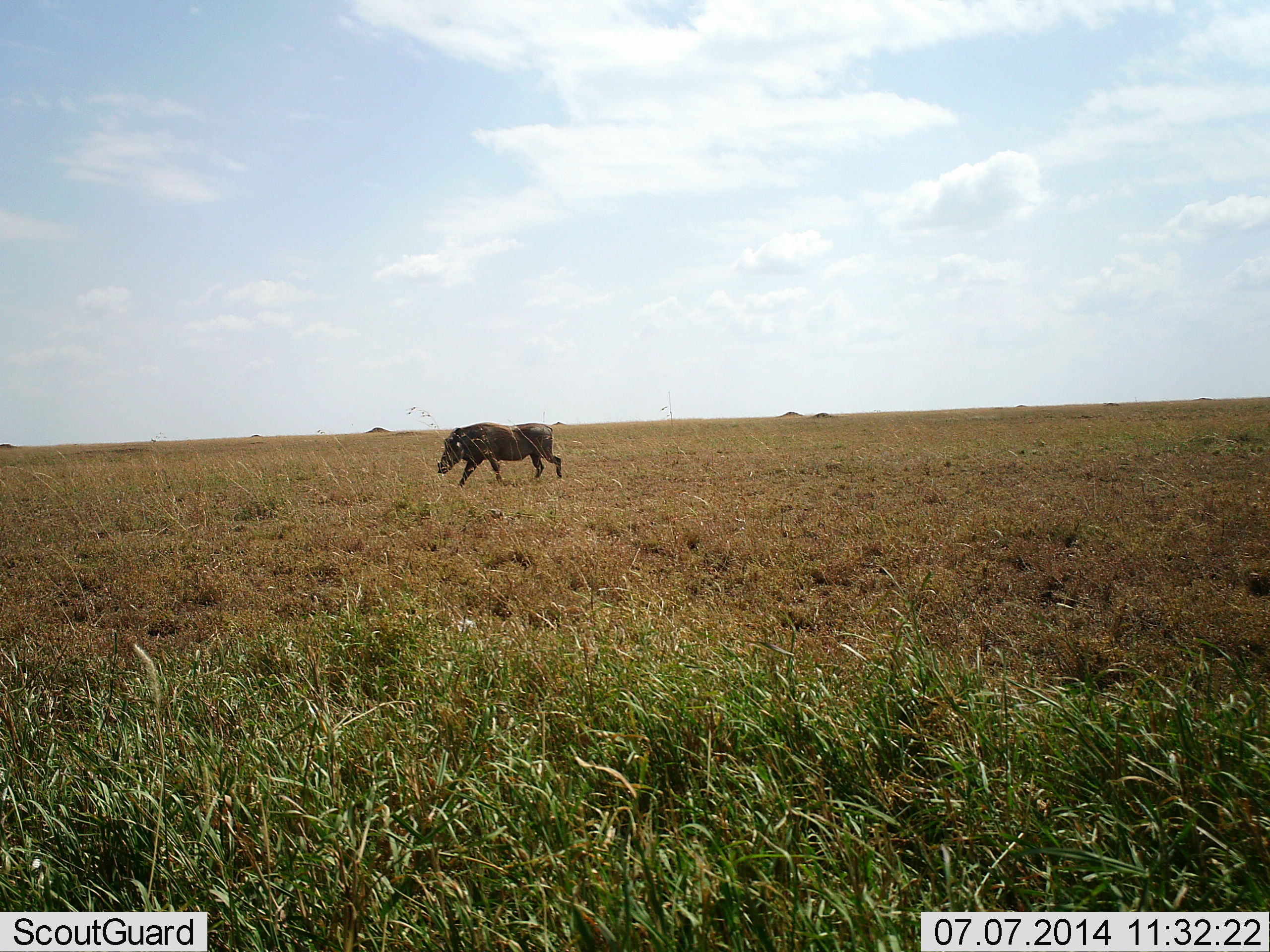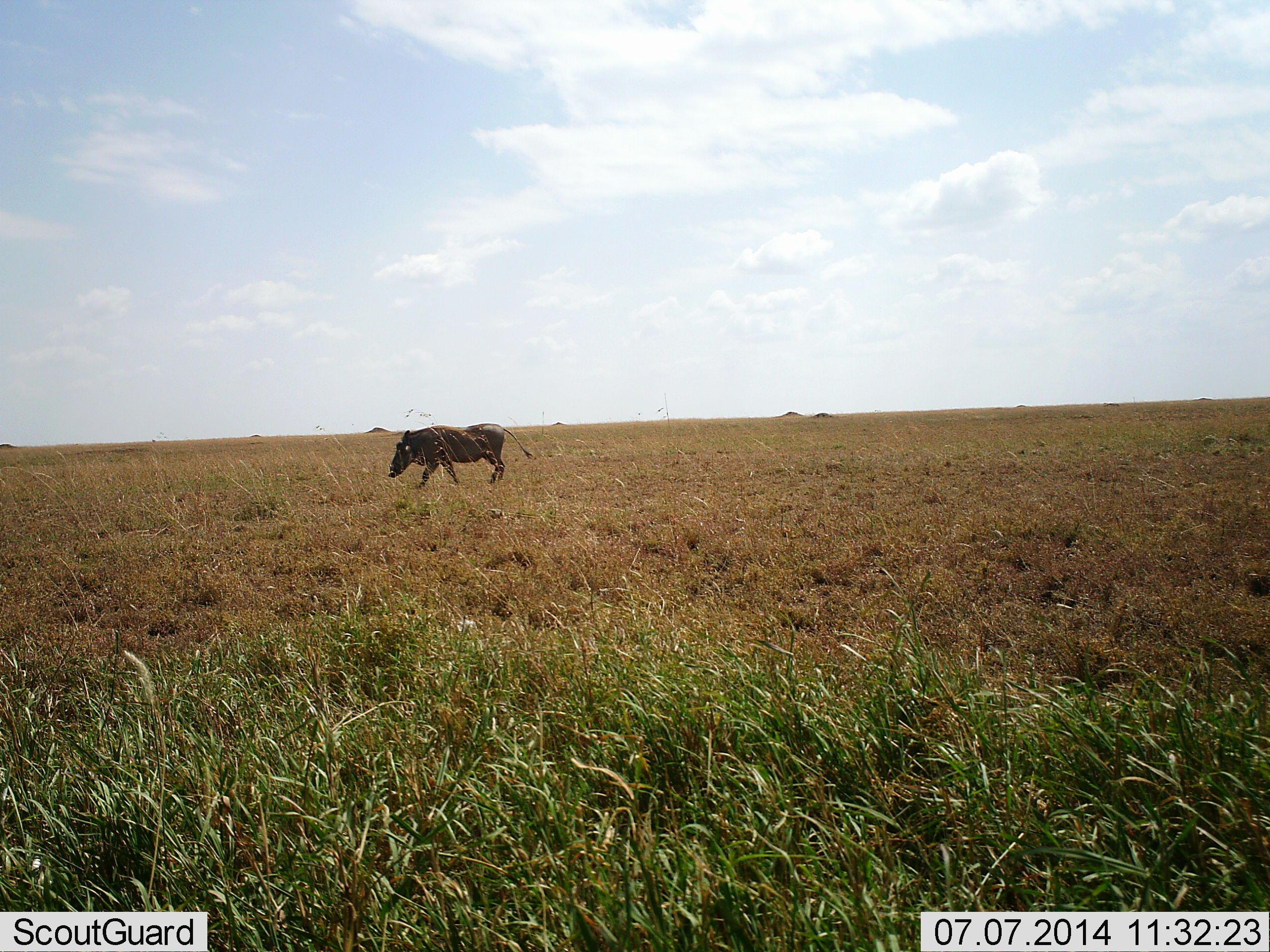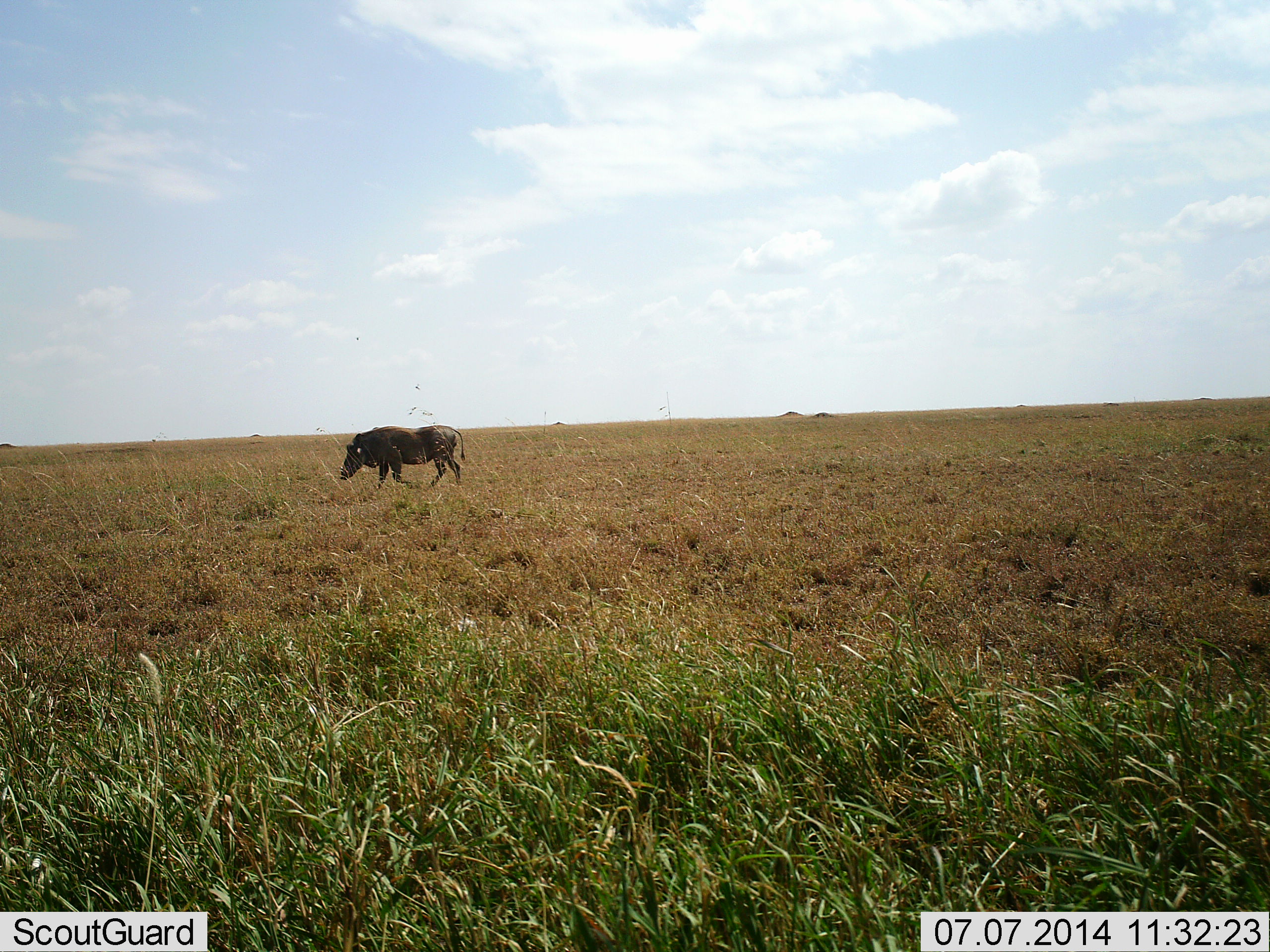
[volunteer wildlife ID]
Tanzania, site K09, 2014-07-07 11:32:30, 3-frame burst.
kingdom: Animalia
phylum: Chordata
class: Mammalia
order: Artiodactyla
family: Suidae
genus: Phacochoerus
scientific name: Phacochoerus africanus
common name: warthog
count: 1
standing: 0%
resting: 0%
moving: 100%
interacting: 0%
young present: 0%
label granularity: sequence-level